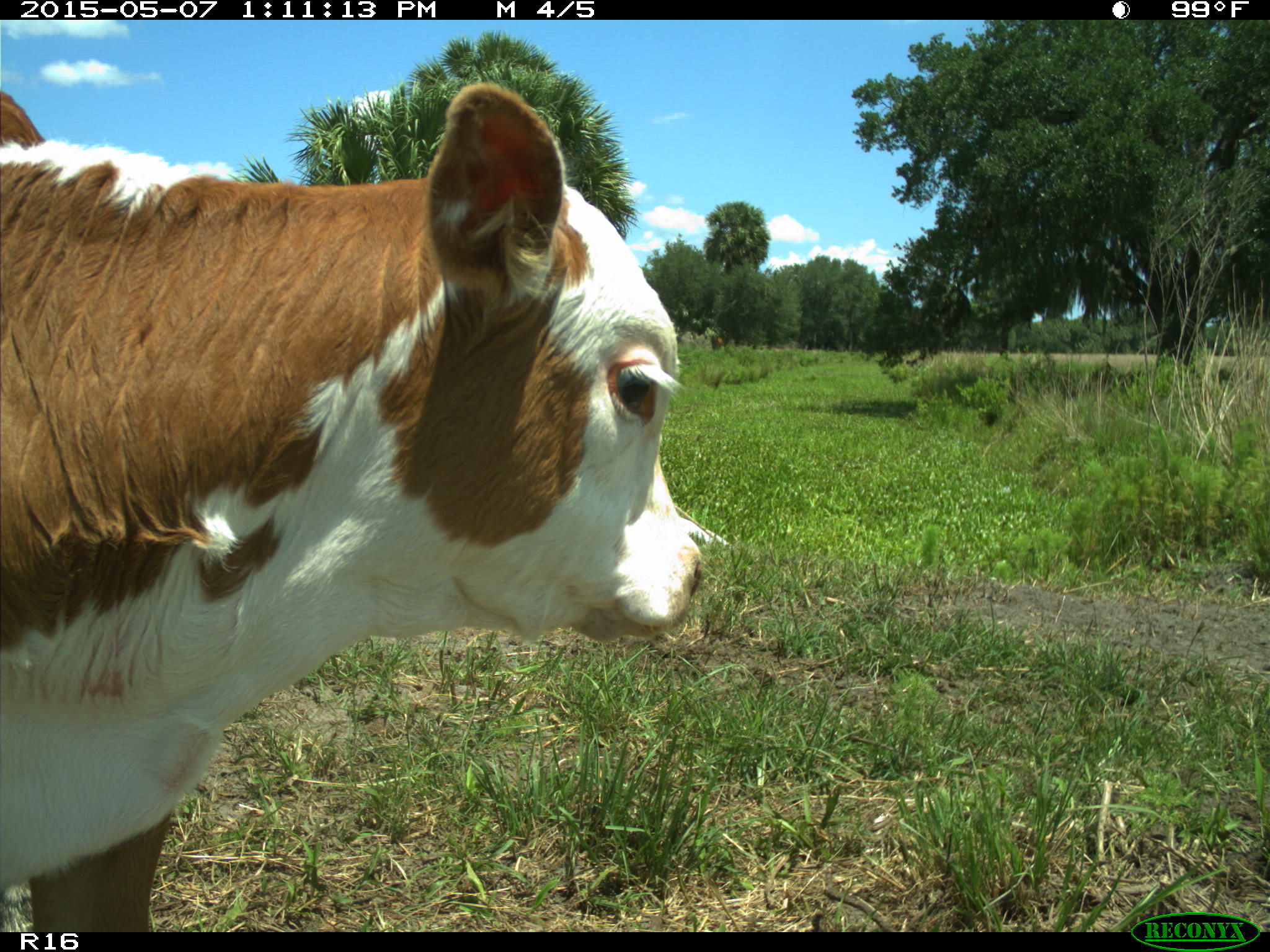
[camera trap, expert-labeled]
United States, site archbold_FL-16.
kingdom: Animalia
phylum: Chordata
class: Mammalia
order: Artiodactyla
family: Bovidae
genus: Bos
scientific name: Bos taurus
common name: domestic cow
Bos taurus (domestic cow).